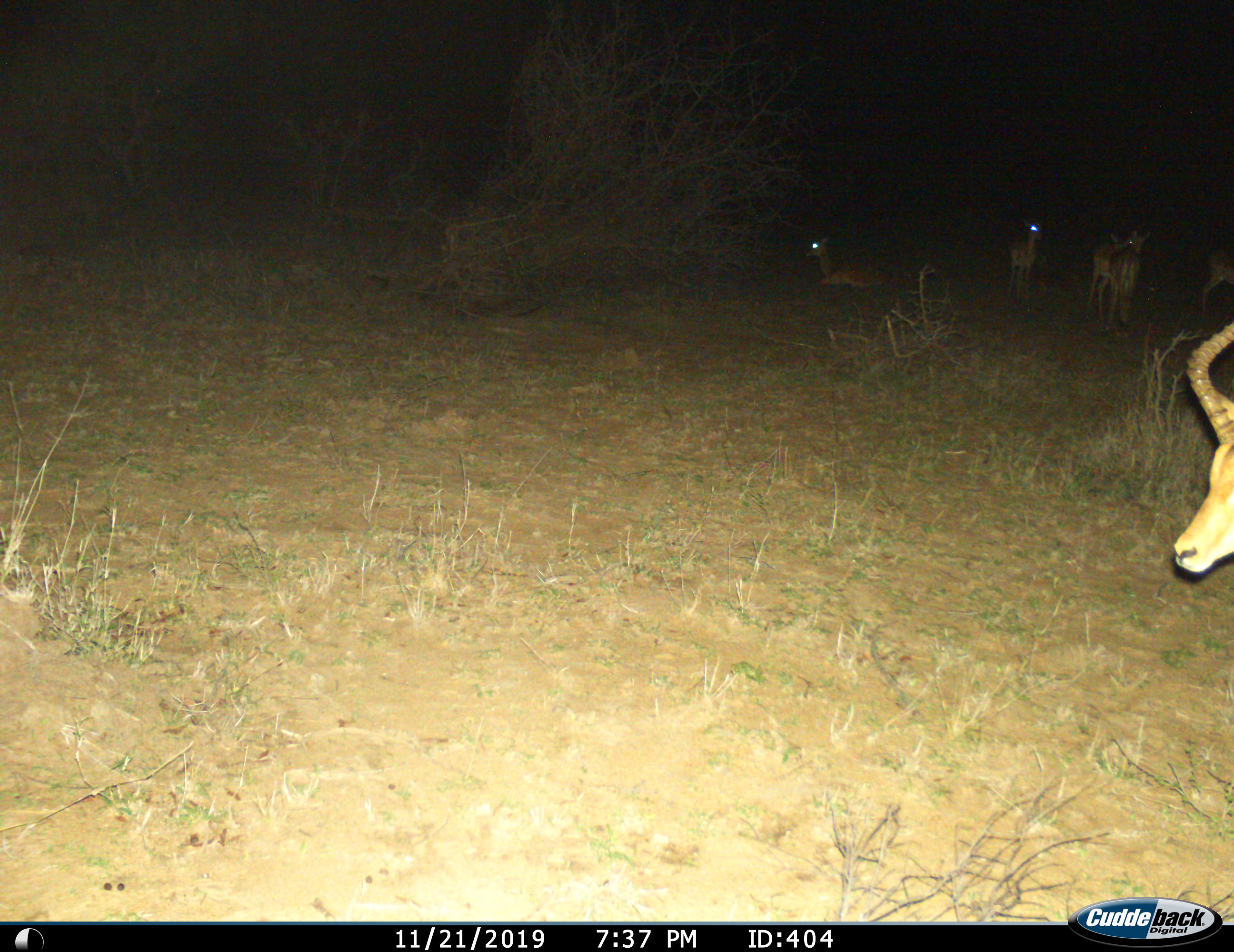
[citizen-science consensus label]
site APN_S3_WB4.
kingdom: Animalia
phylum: Chordata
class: Mammalia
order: Artiodactyla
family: Bovidae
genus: Aepyceros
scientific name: Aepyceros melampus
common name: impala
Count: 5.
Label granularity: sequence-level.